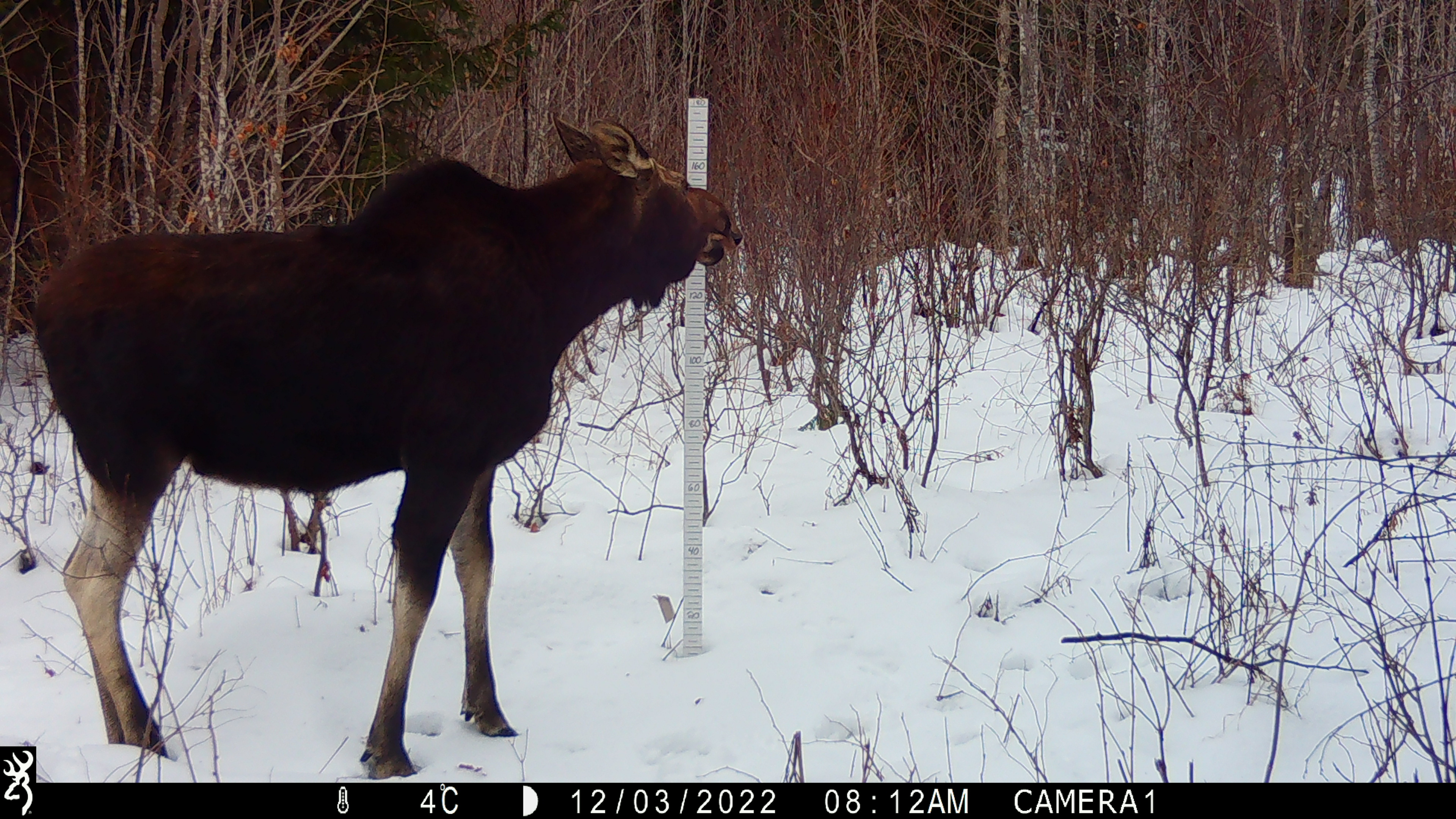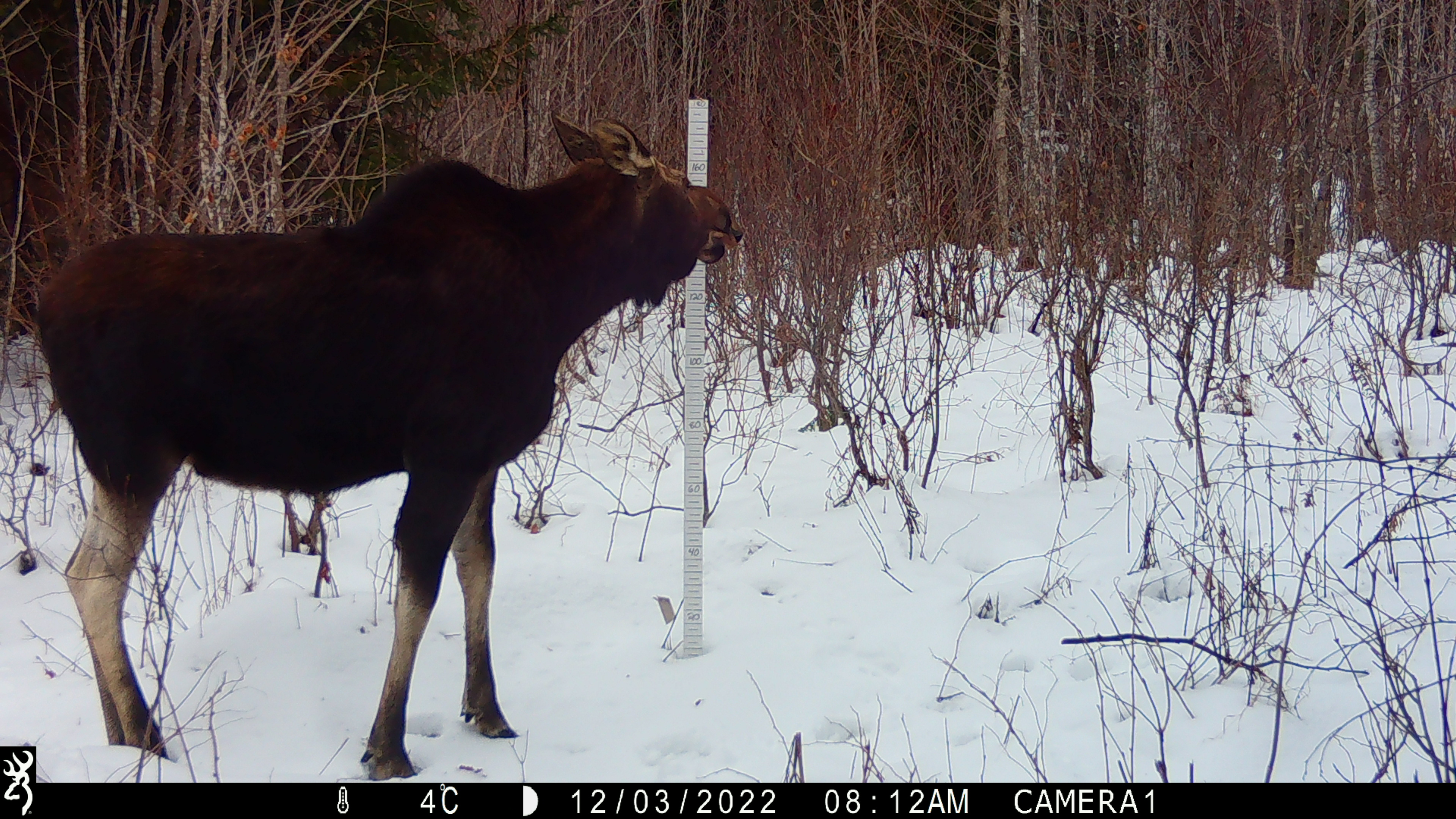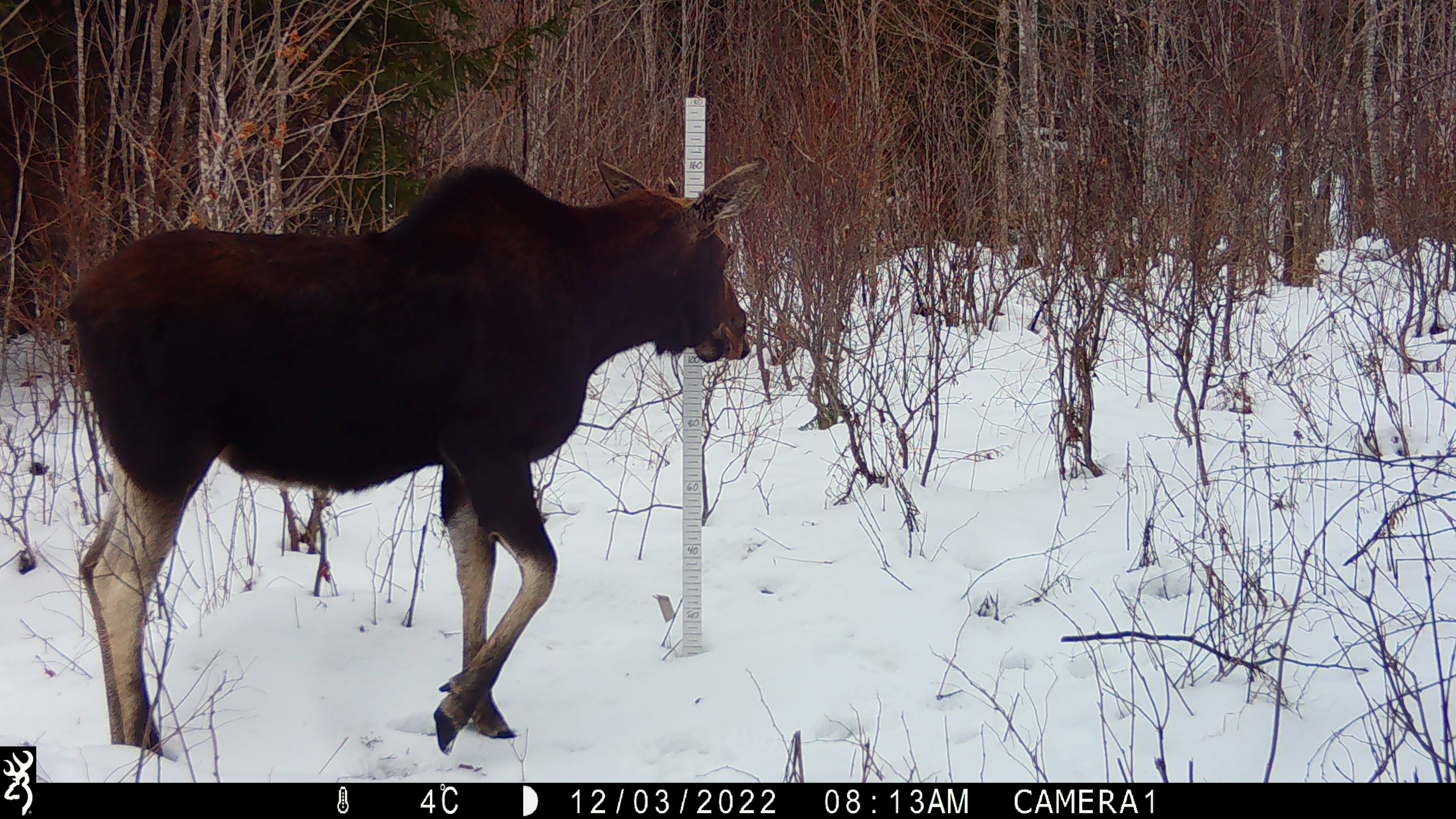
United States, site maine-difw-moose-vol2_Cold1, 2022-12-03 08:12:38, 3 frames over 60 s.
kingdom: Animalia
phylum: Chordata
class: Mammalia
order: Artiodactyla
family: Cervidae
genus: Alces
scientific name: Alces alces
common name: moose